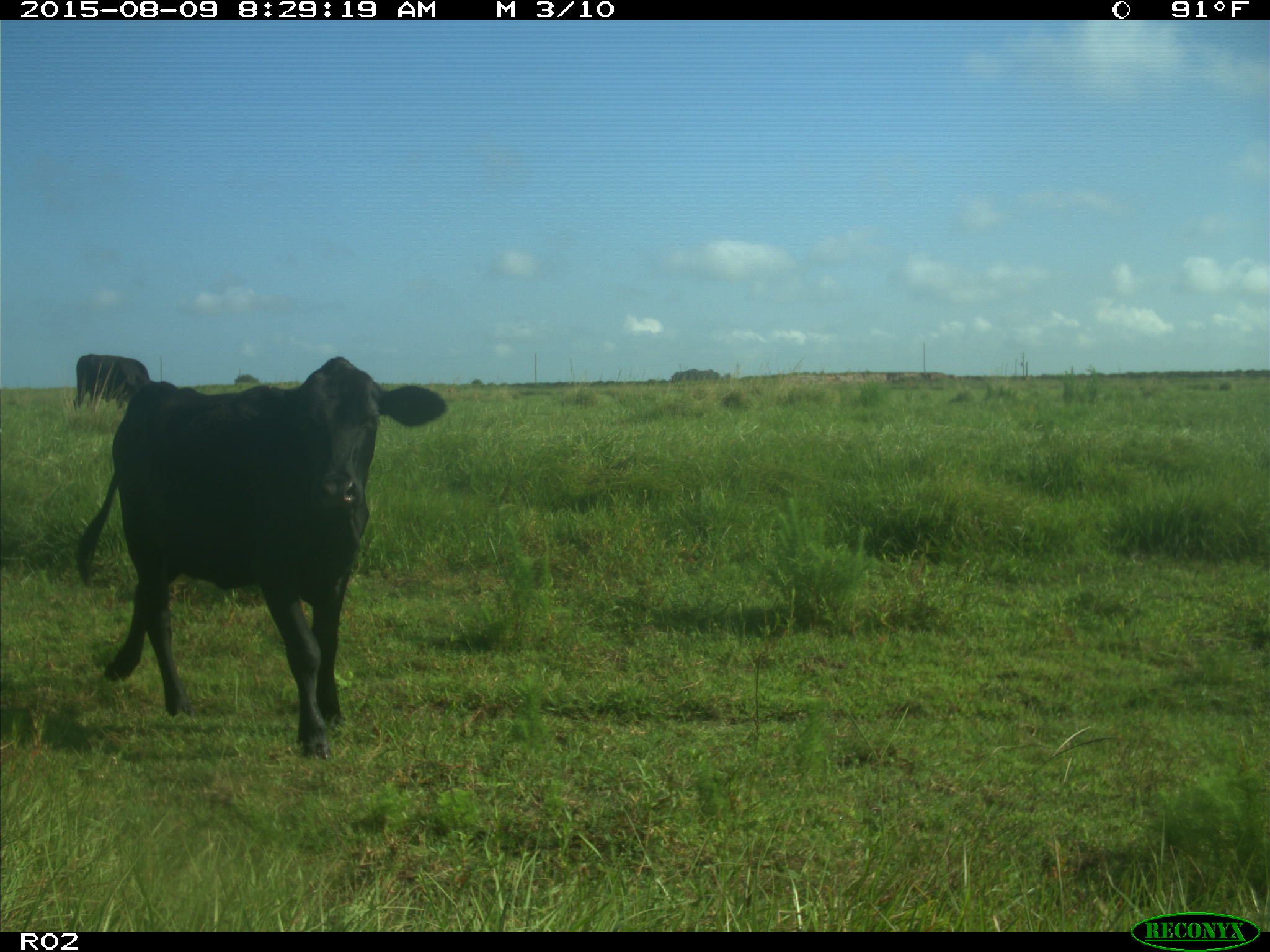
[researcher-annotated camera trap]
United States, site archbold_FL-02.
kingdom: Animalia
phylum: Chordata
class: Mammalia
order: Artiodactyla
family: Bovidae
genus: Bos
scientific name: Bos taurus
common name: domestic cow